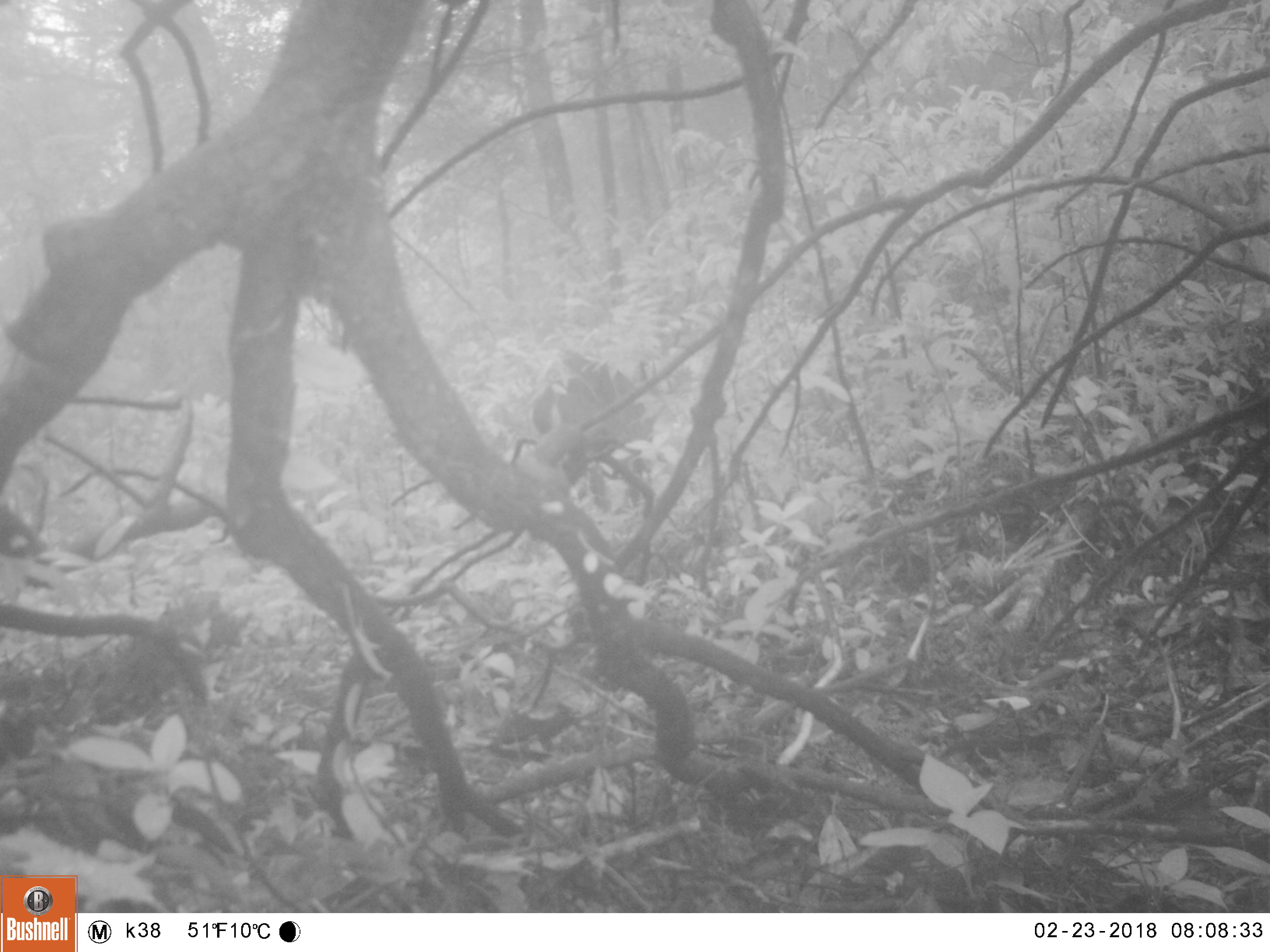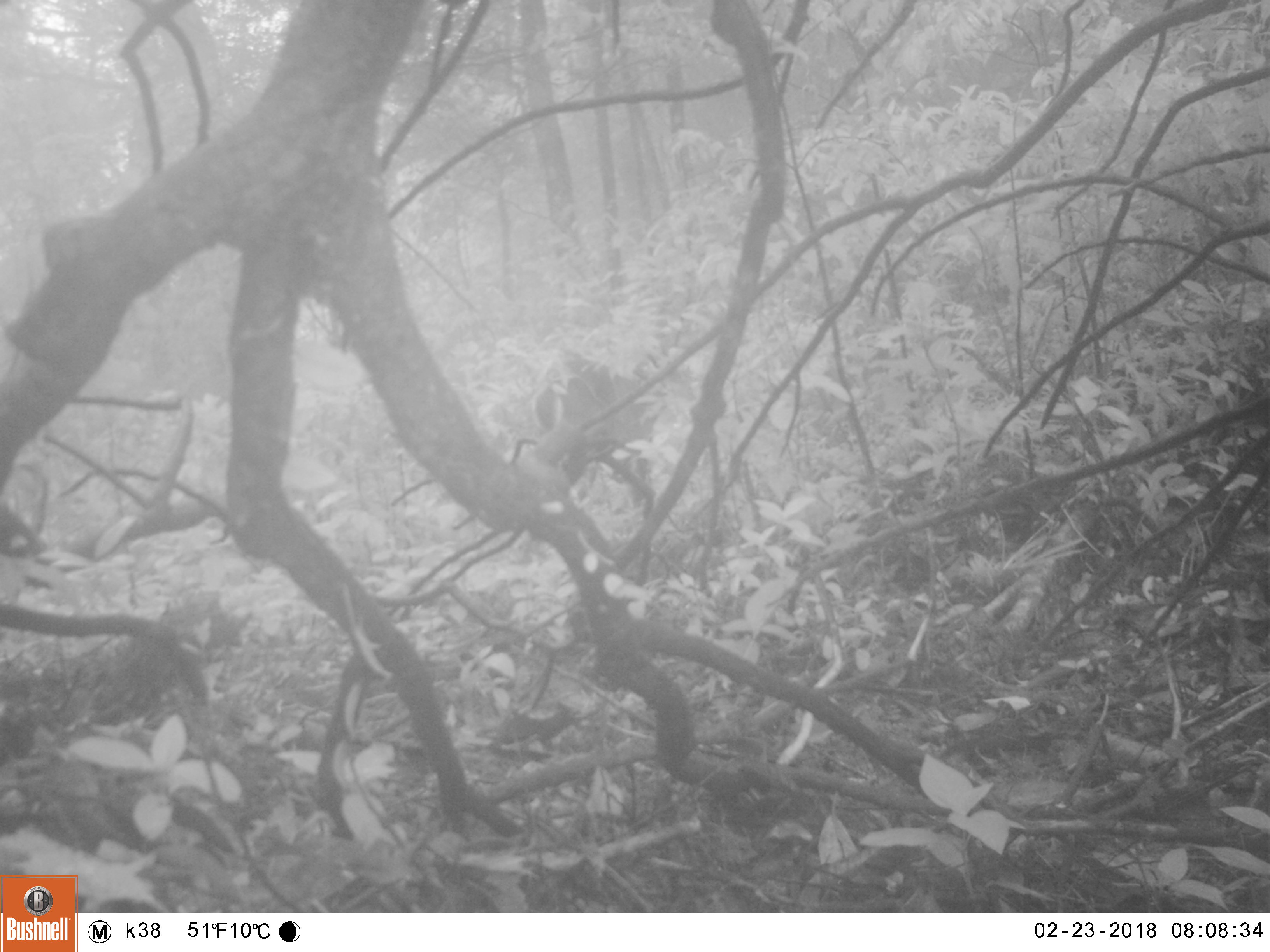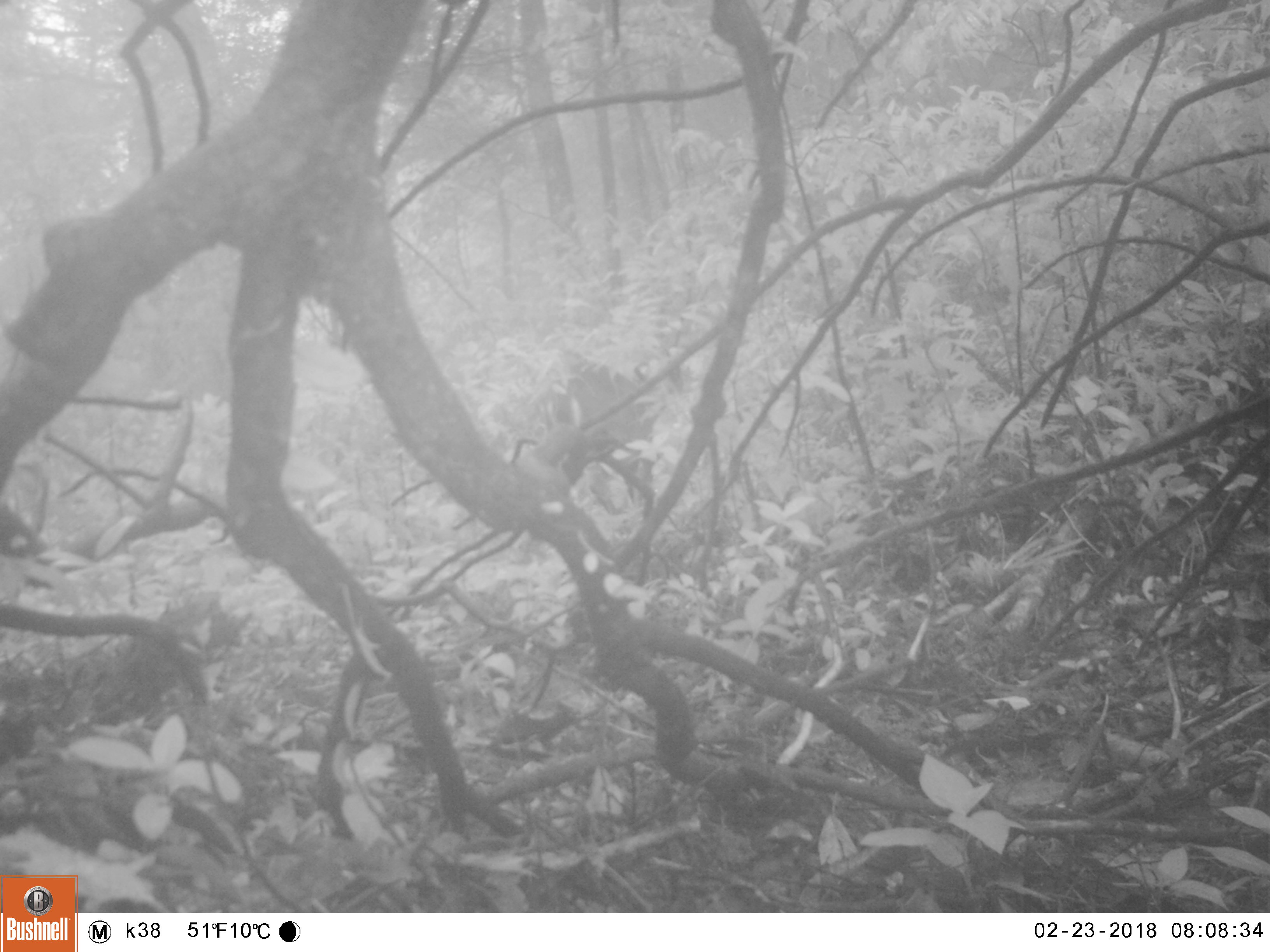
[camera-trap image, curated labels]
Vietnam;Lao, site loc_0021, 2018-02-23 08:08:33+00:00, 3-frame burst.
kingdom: Animalia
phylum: Chordata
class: Mammalia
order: Artiodactyla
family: Cervidae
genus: Muntiacus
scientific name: Muntiacus vuquangensis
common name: large-antlered muntjac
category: large antlered muntjac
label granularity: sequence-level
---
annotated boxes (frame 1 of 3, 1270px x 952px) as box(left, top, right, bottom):
large antlered muntjac: box(530, 350, 656, 517)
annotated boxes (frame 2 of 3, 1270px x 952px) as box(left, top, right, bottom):
large antlered muntjac: box(534, 344, 695, 522)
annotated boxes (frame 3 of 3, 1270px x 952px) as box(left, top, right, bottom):
large antlered muntjac: box(533, 341, 695, 522)